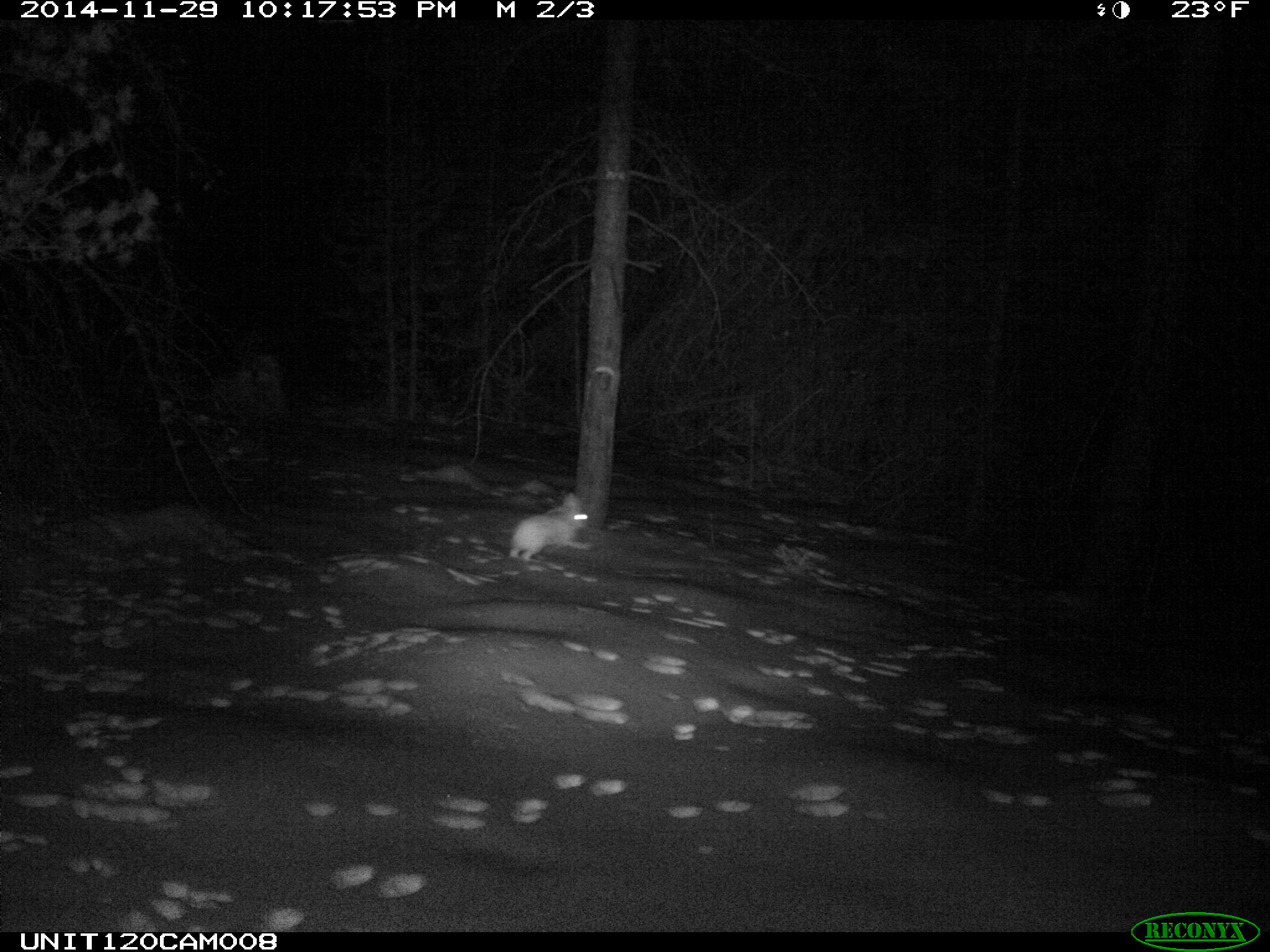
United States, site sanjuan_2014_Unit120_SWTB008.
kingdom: Animalia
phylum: Chordata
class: Mammalia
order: Lagomorpha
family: Leporidae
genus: Lepus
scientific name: Lepus americanus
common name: snowshoe hare